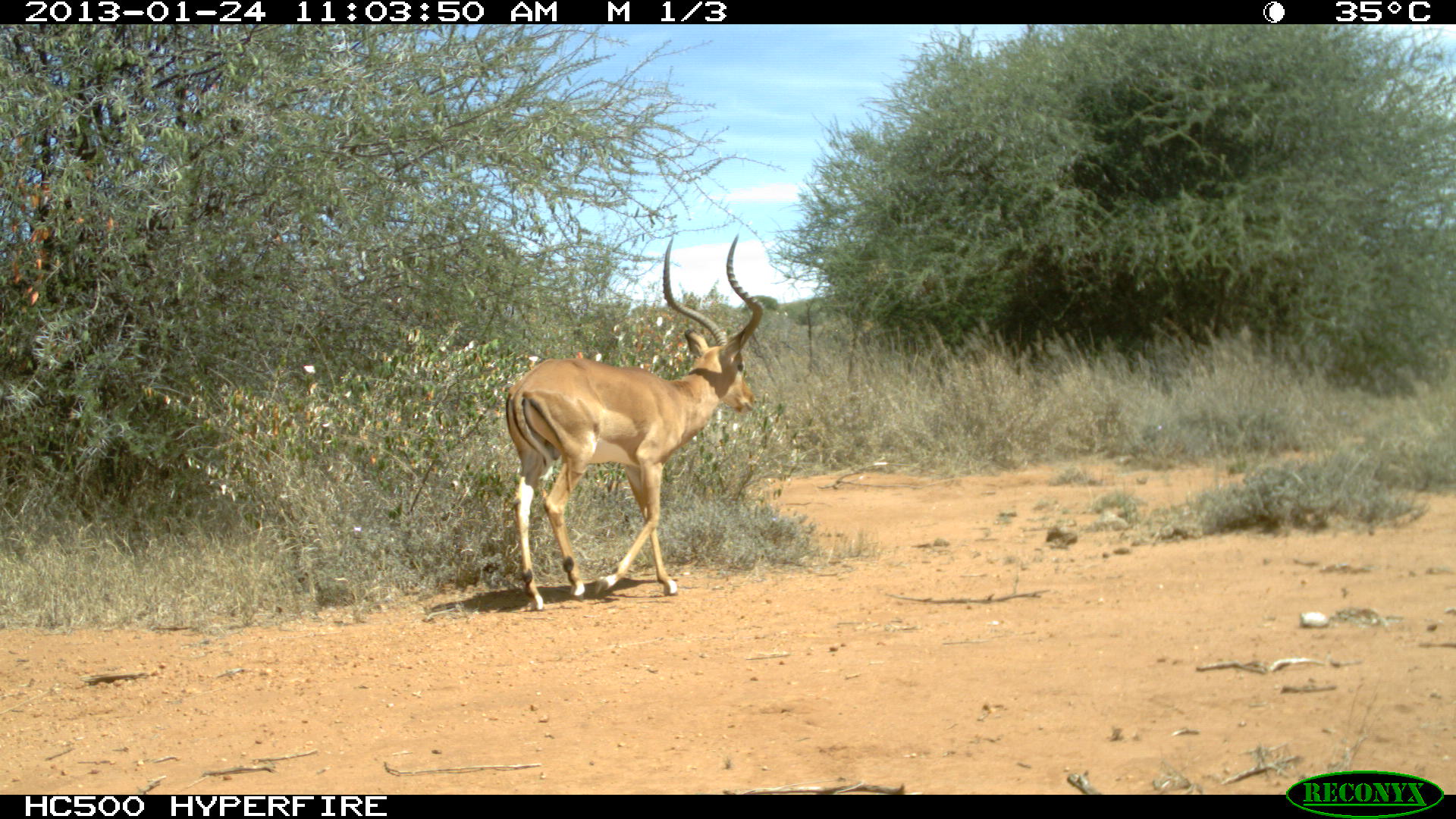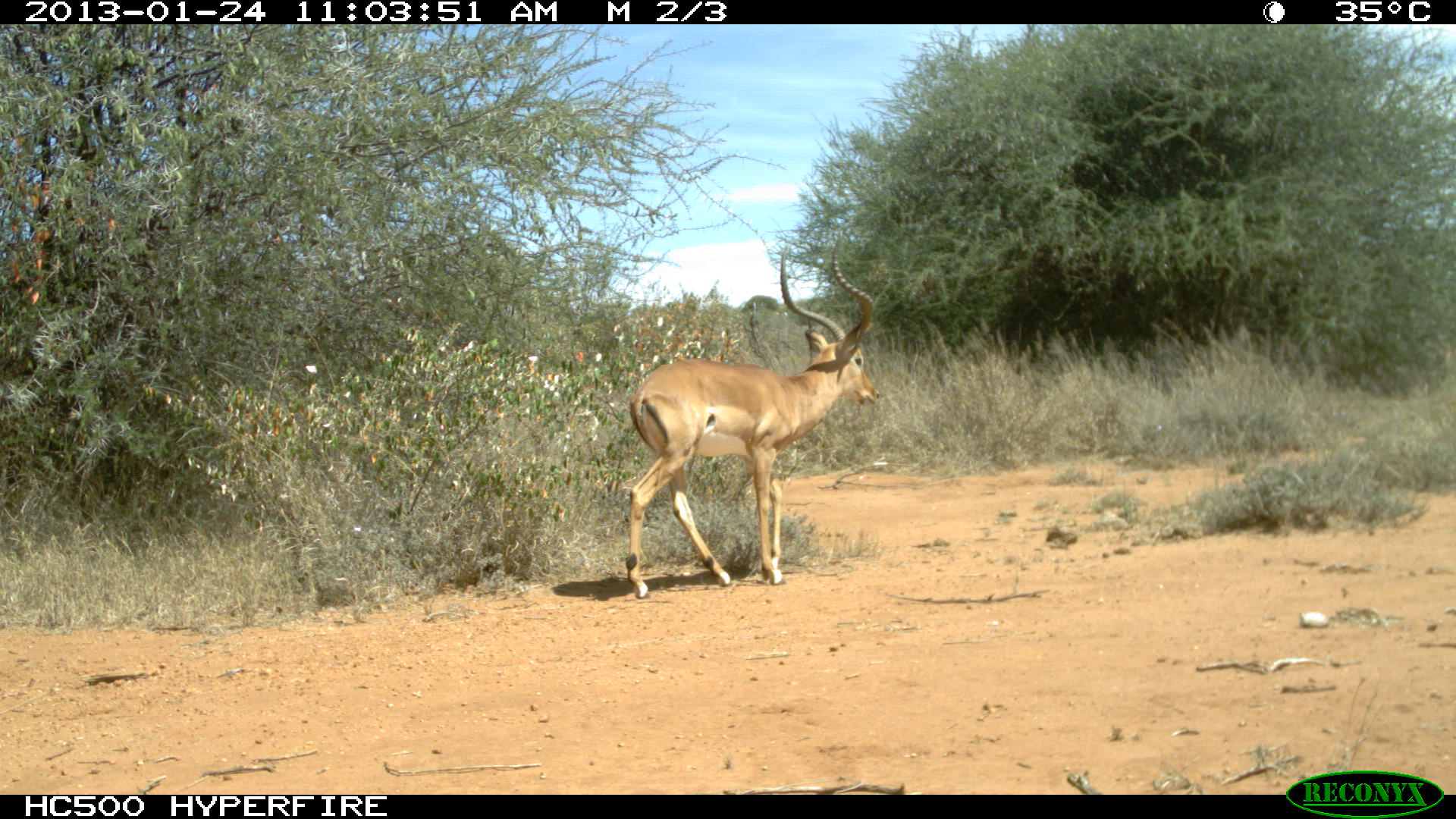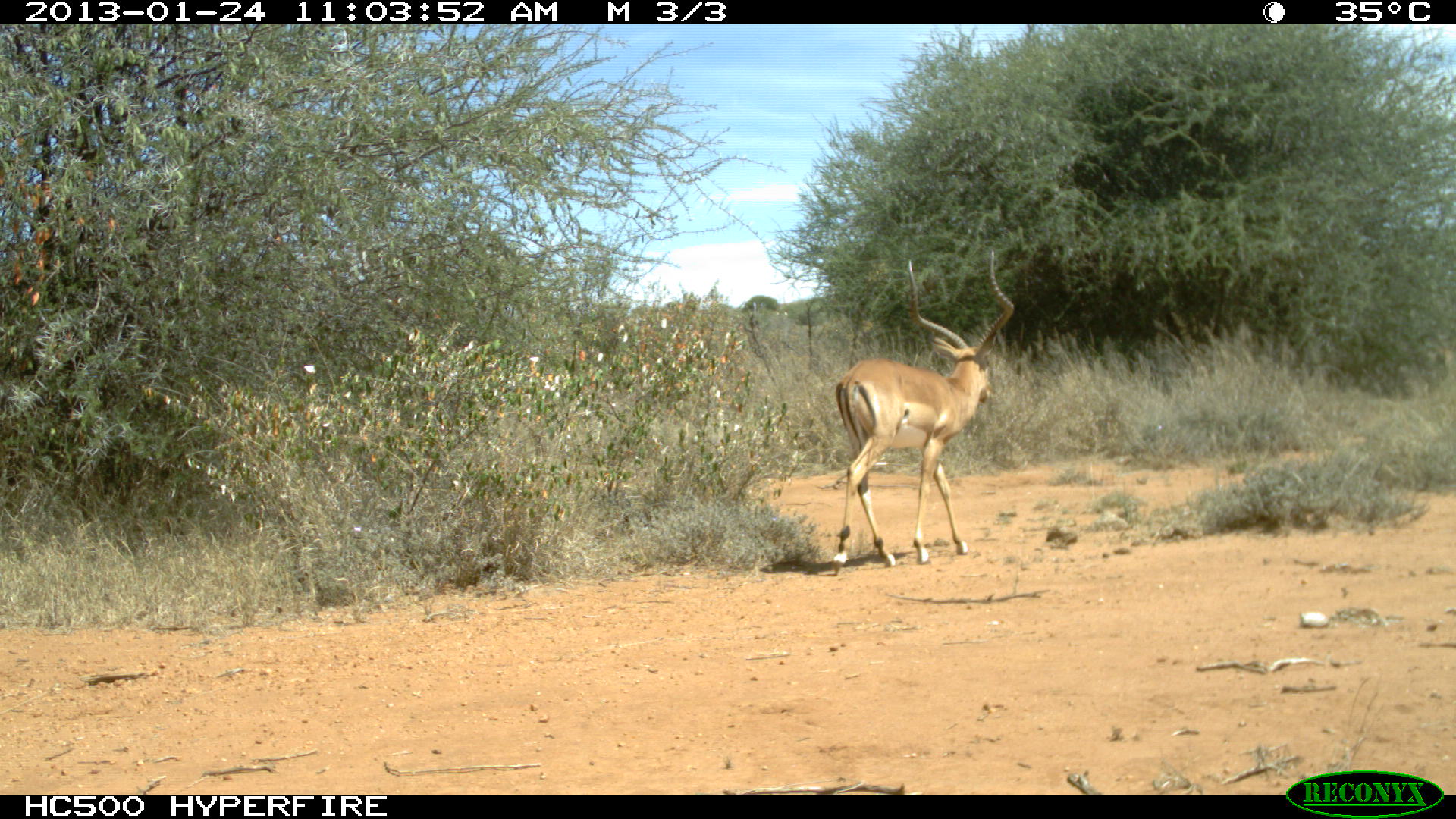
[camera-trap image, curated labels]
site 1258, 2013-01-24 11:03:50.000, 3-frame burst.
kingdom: Animalia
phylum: Chordata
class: Mammalia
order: Artiodactyla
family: Bovidae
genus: Aepyceros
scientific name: Aepyceros melampus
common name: impala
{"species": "Aepyceros melampus (impala)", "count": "1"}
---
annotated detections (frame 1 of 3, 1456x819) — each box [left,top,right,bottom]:
aepyceros melampus: [505,234,765,609]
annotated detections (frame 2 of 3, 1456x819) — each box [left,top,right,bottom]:
aepyceros melampus: [625,229,880,599]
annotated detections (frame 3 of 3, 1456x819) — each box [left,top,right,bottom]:
aepyceros melampus: [832,250,1016,580]